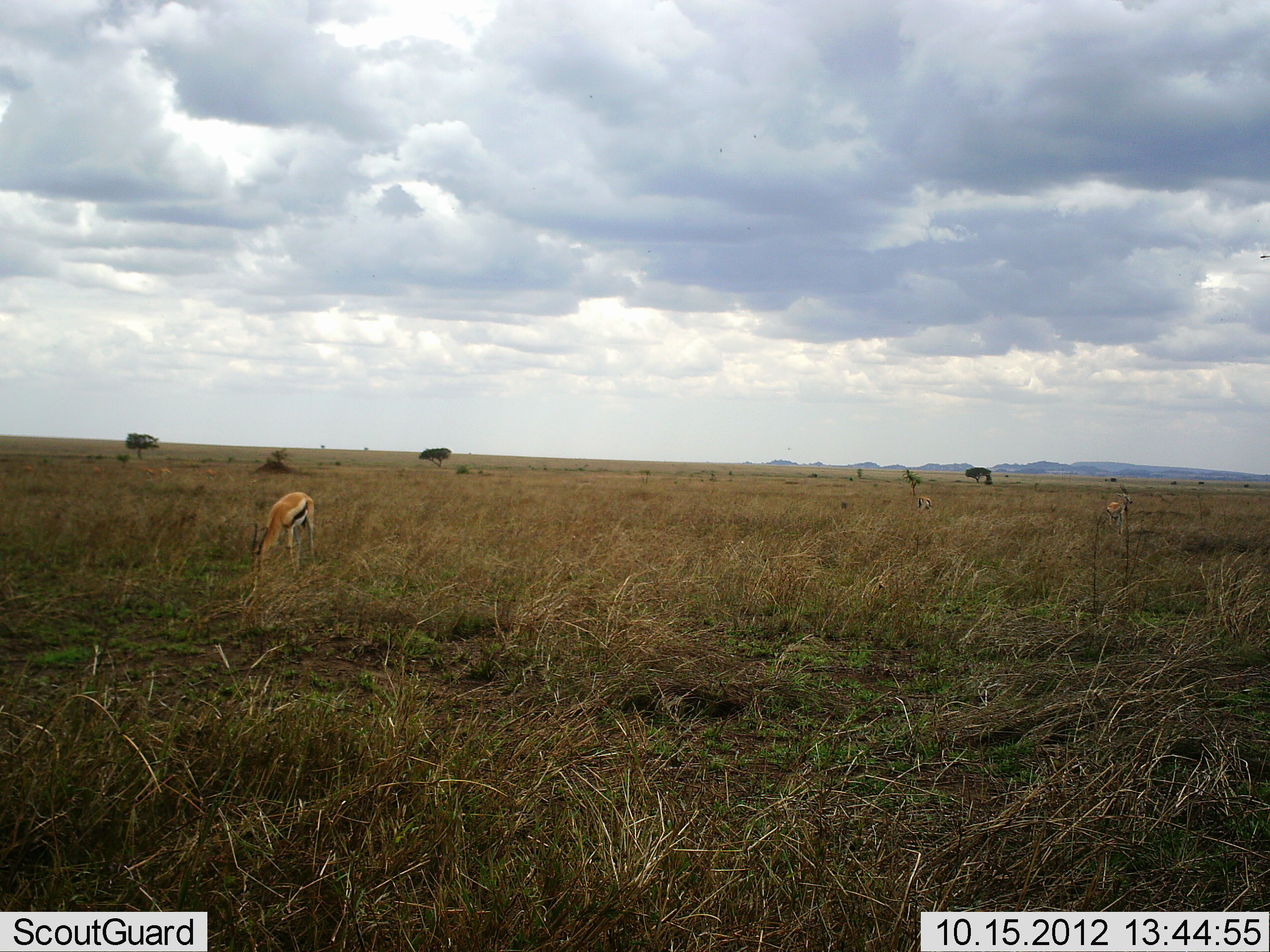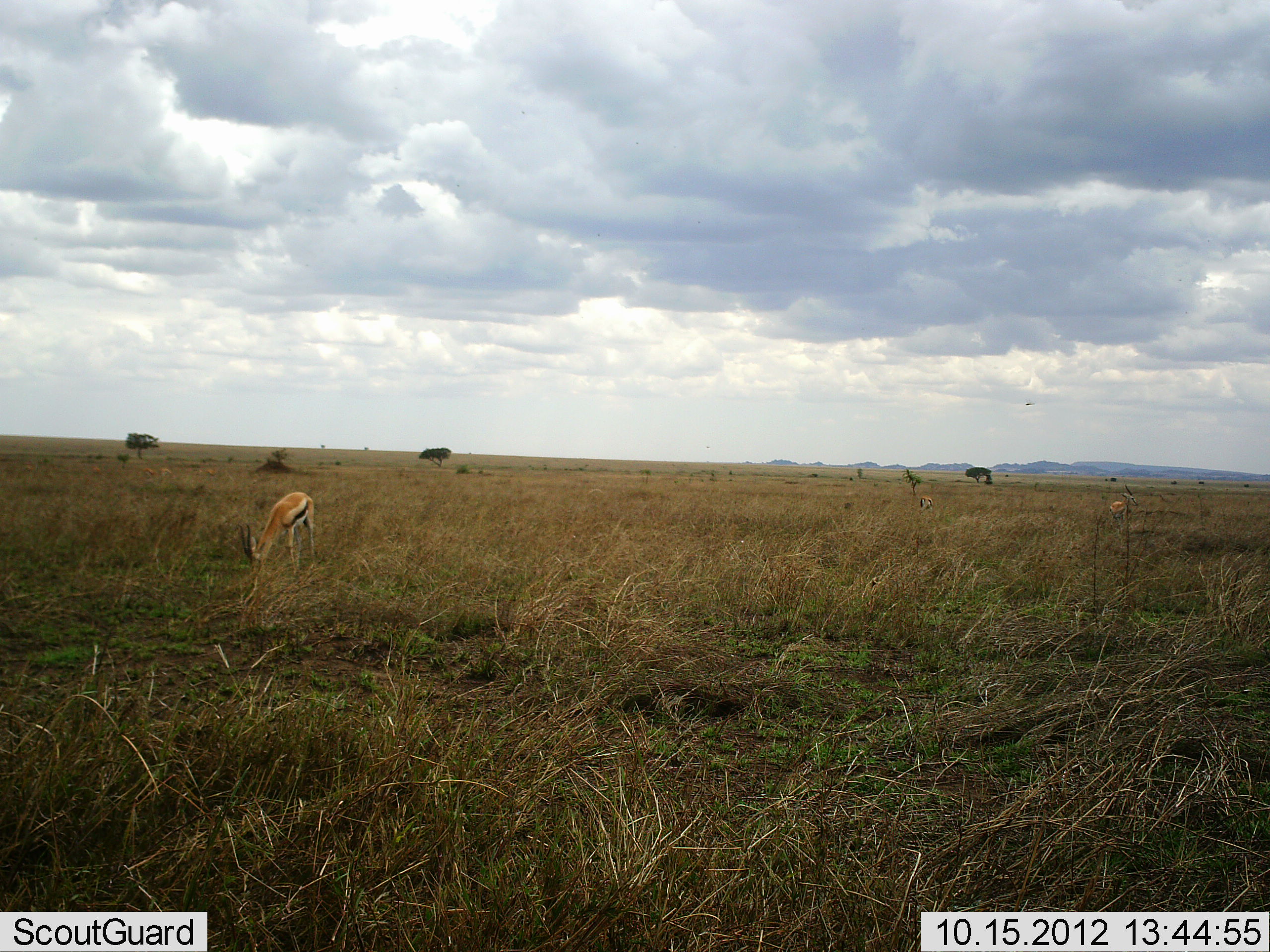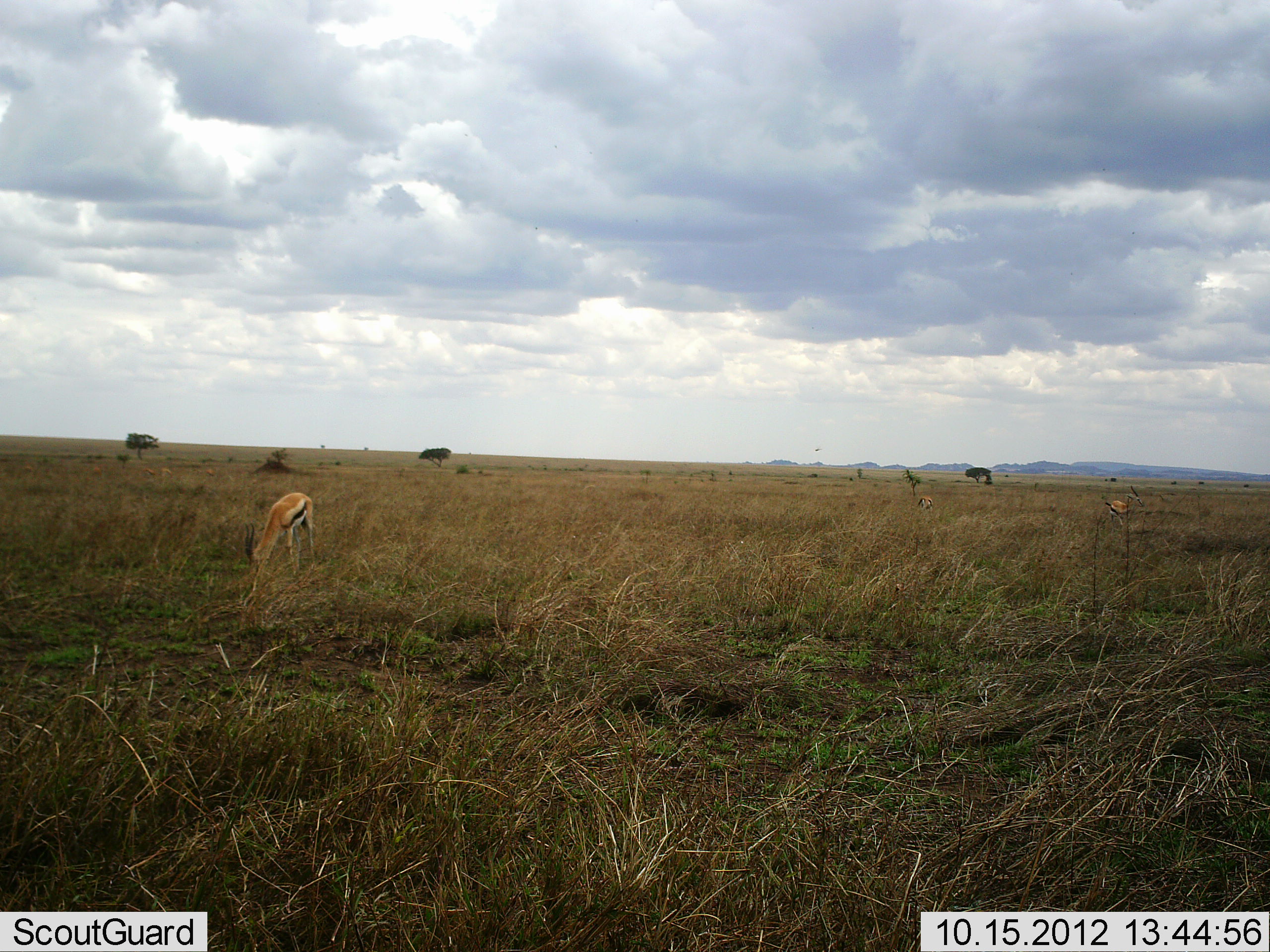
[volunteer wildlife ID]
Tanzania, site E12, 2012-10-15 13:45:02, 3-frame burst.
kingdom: Animalia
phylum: Chordata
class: Mammalia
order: Artiodactyla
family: Bovidae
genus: Eudorcas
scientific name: Eudorcas thomsonii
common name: thomson's gazelle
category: gazellethomsons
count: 2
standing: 30%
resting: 0%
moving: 20%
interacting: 0%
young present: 10%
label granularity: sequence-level